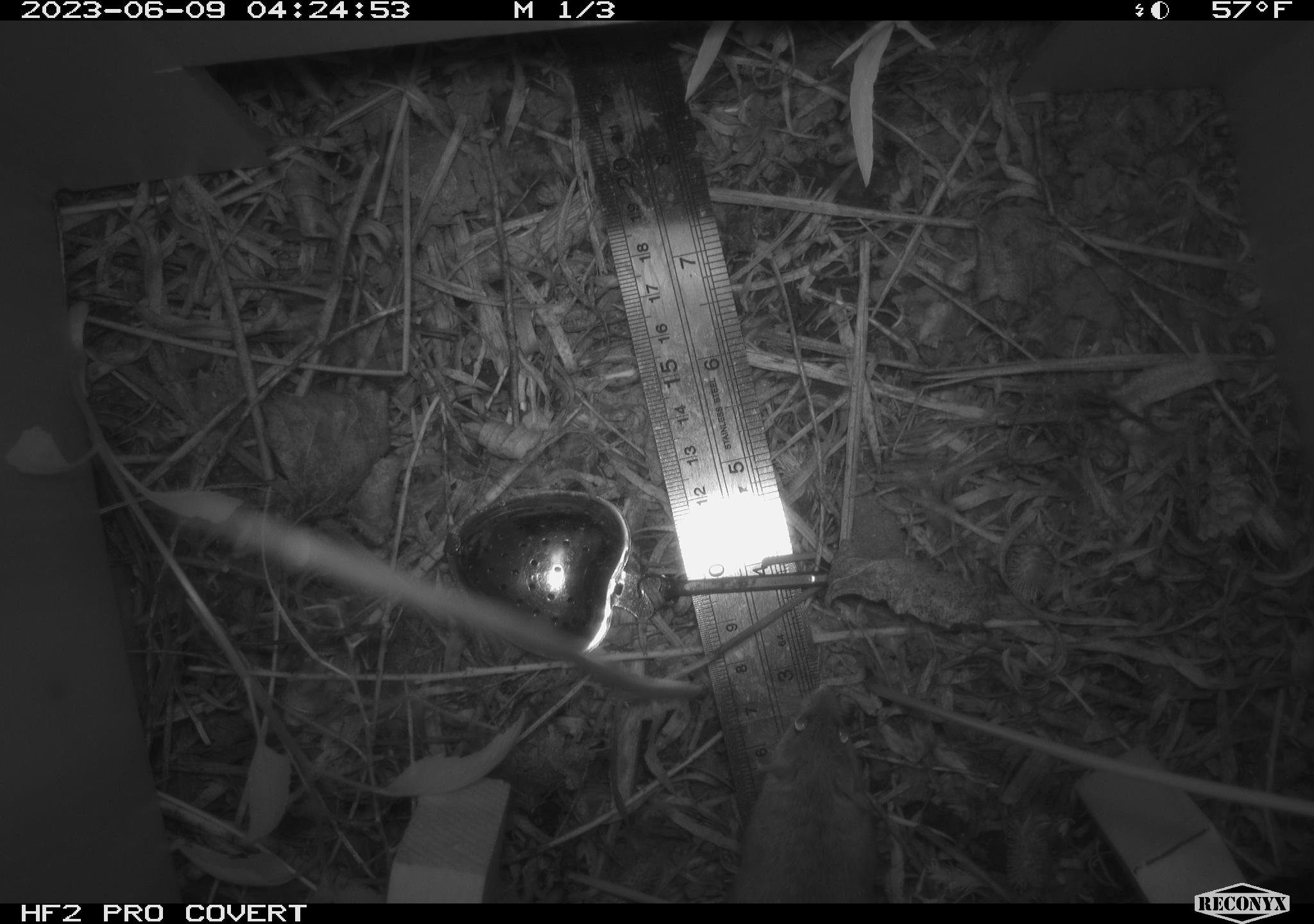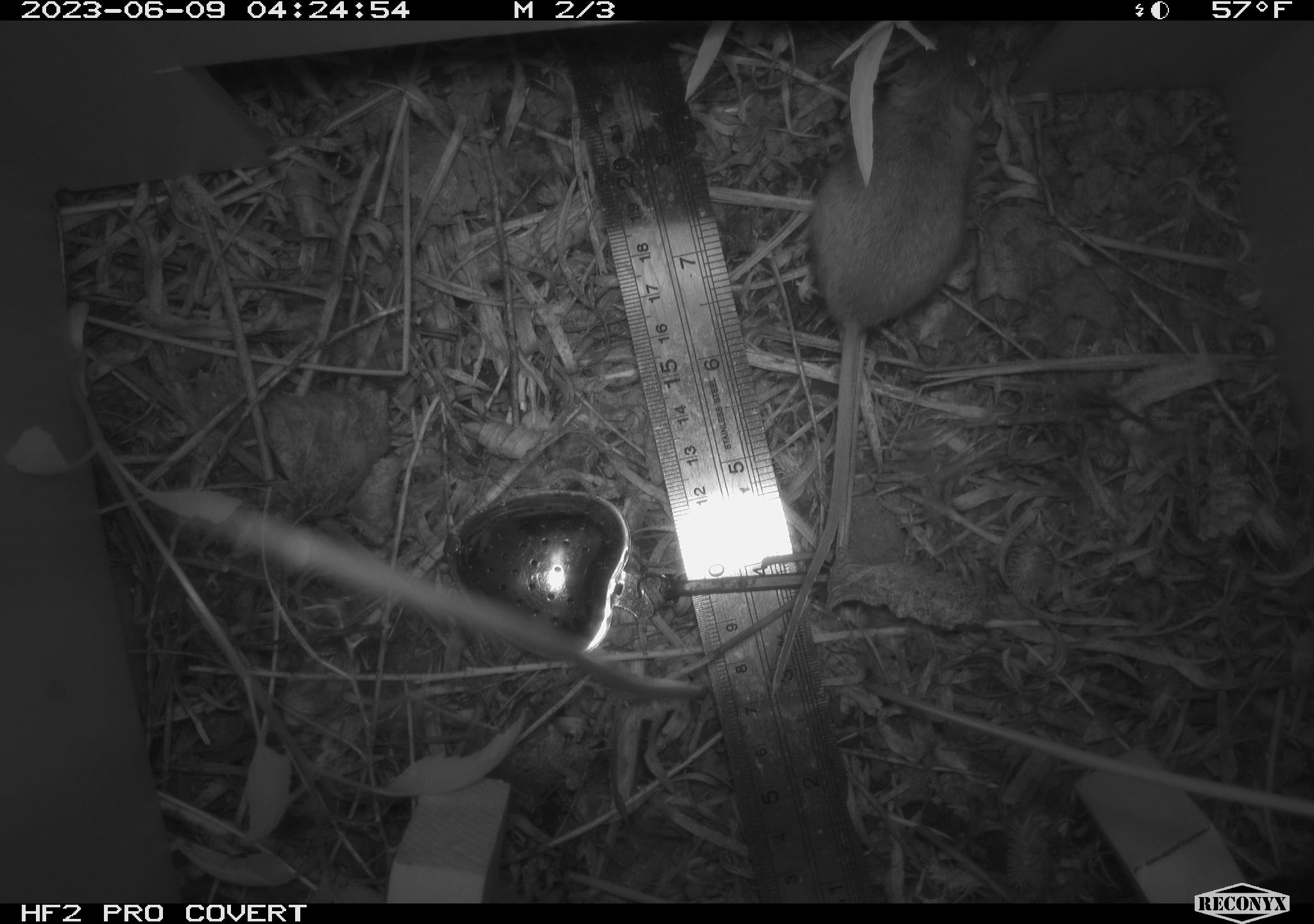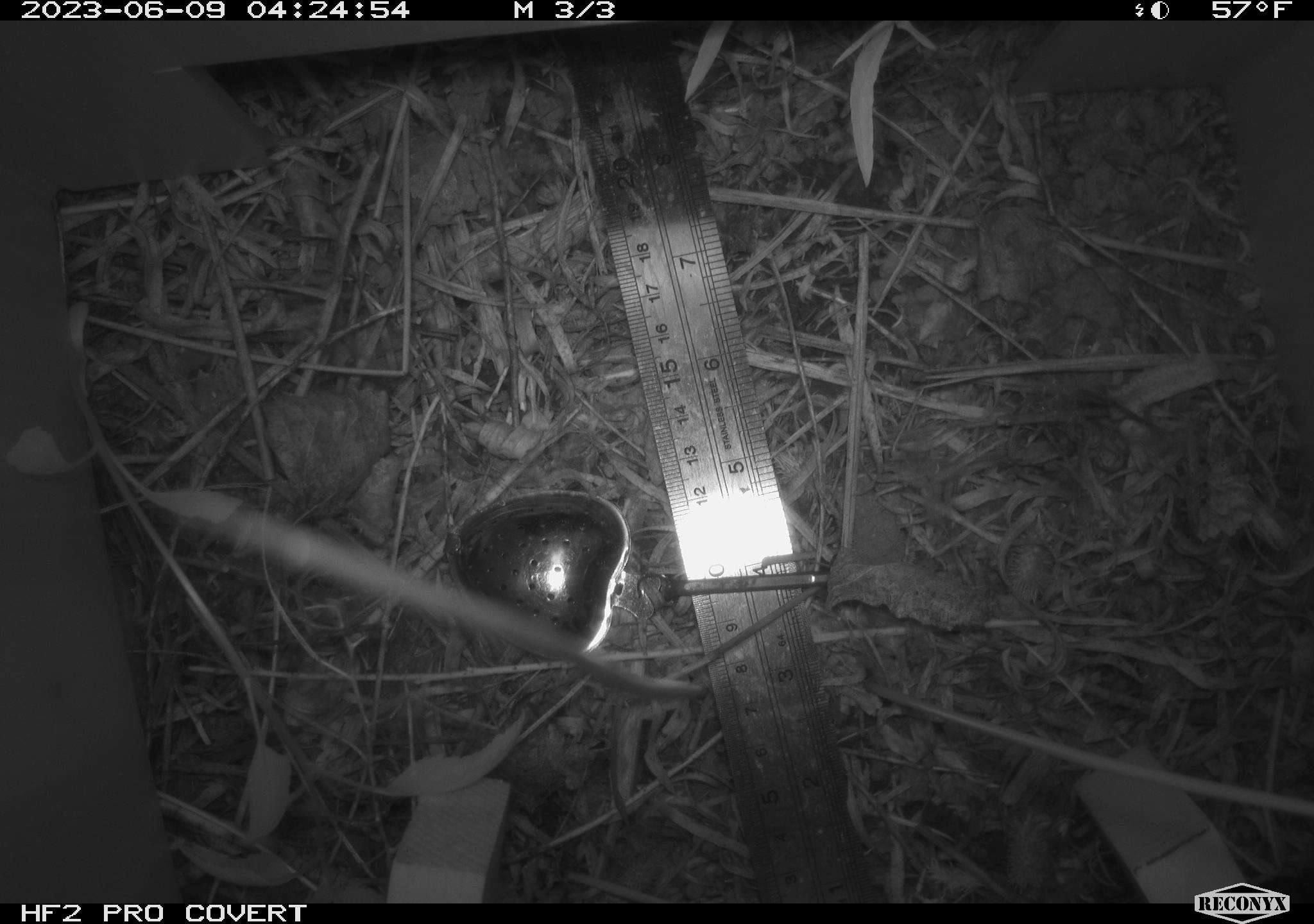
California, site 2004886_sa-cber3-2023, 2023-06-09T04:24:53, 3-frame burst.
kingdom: Animalia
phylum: Chordata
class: Mammalia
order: Rodentia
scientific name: Rodentia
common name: mouse species